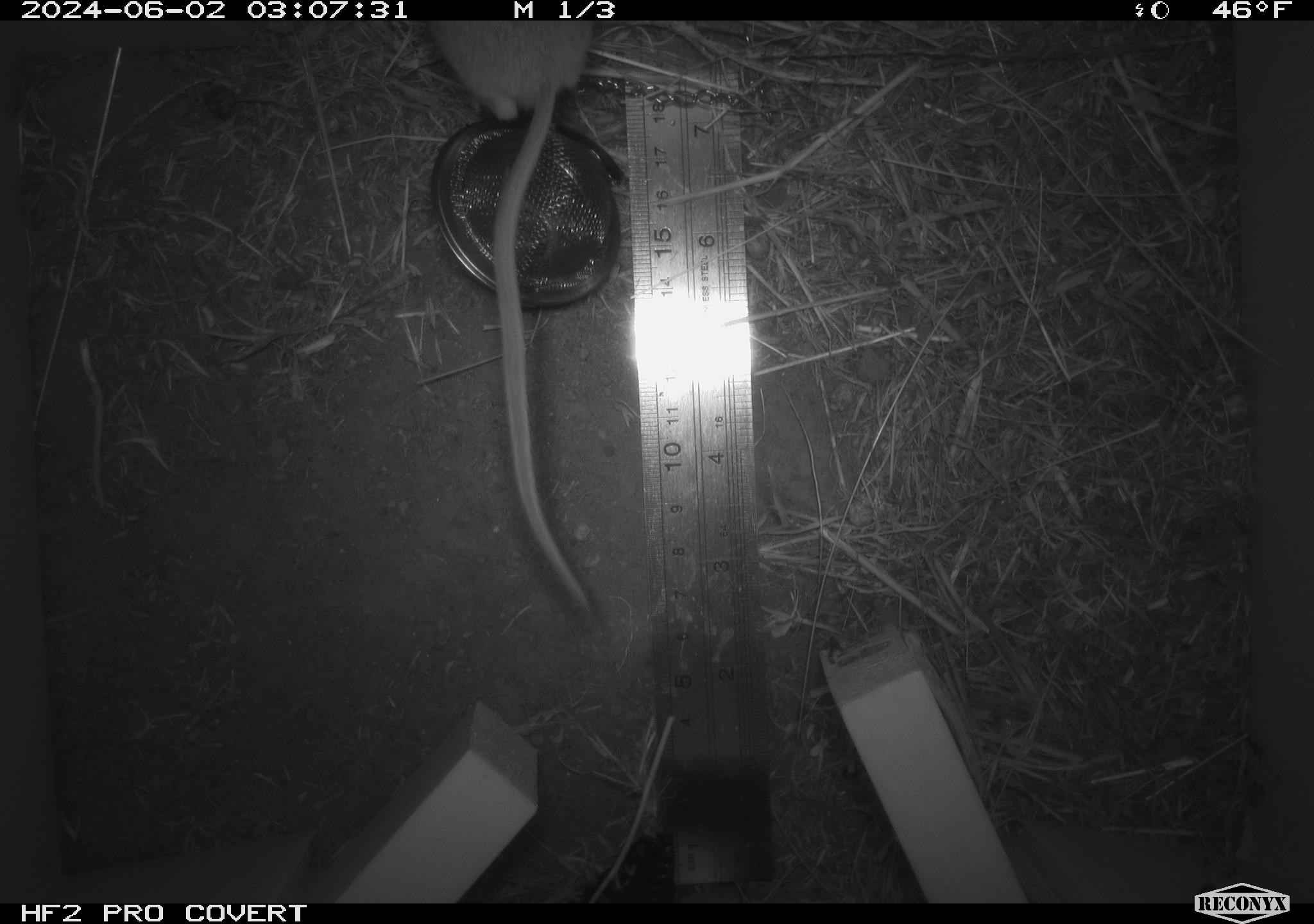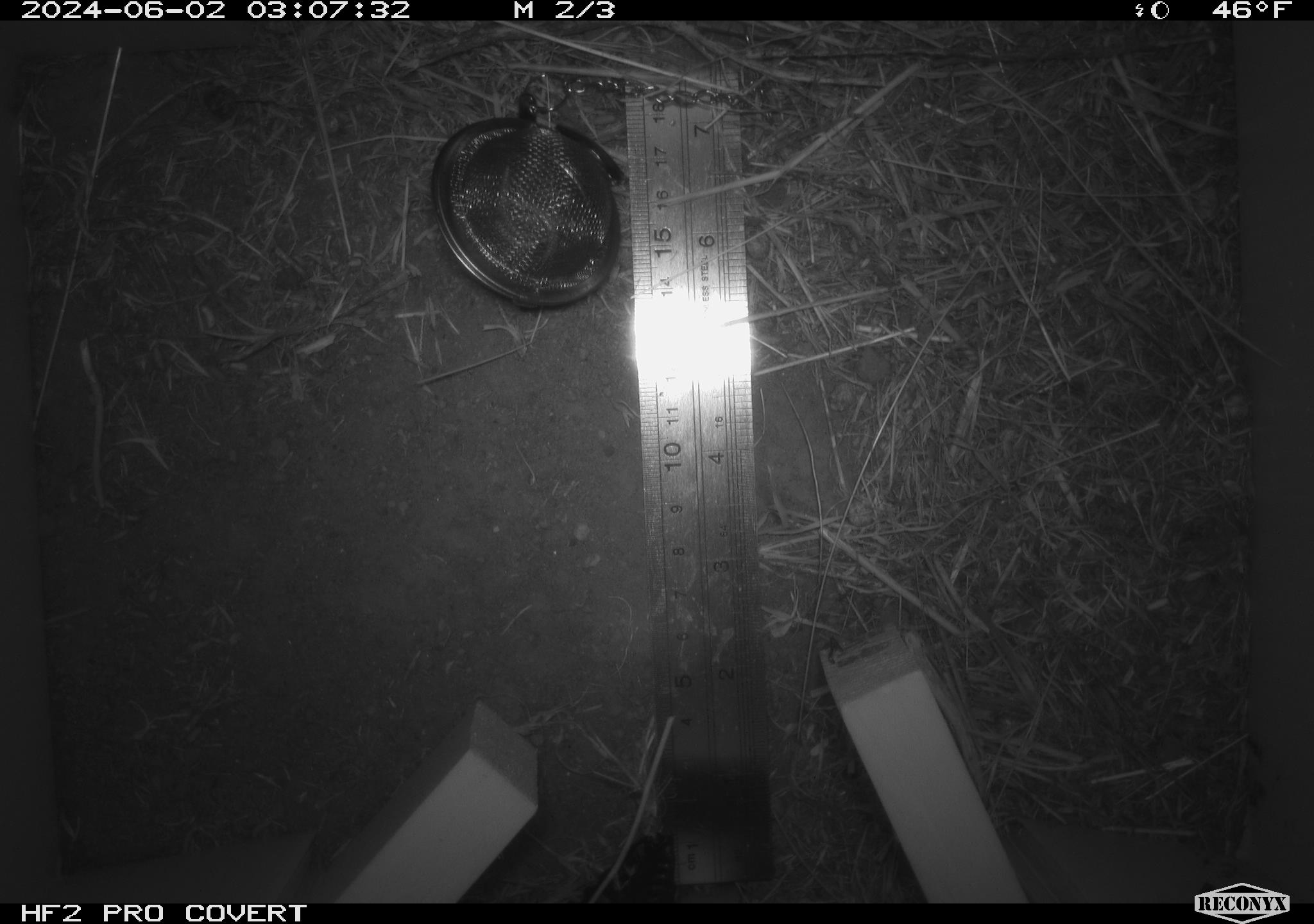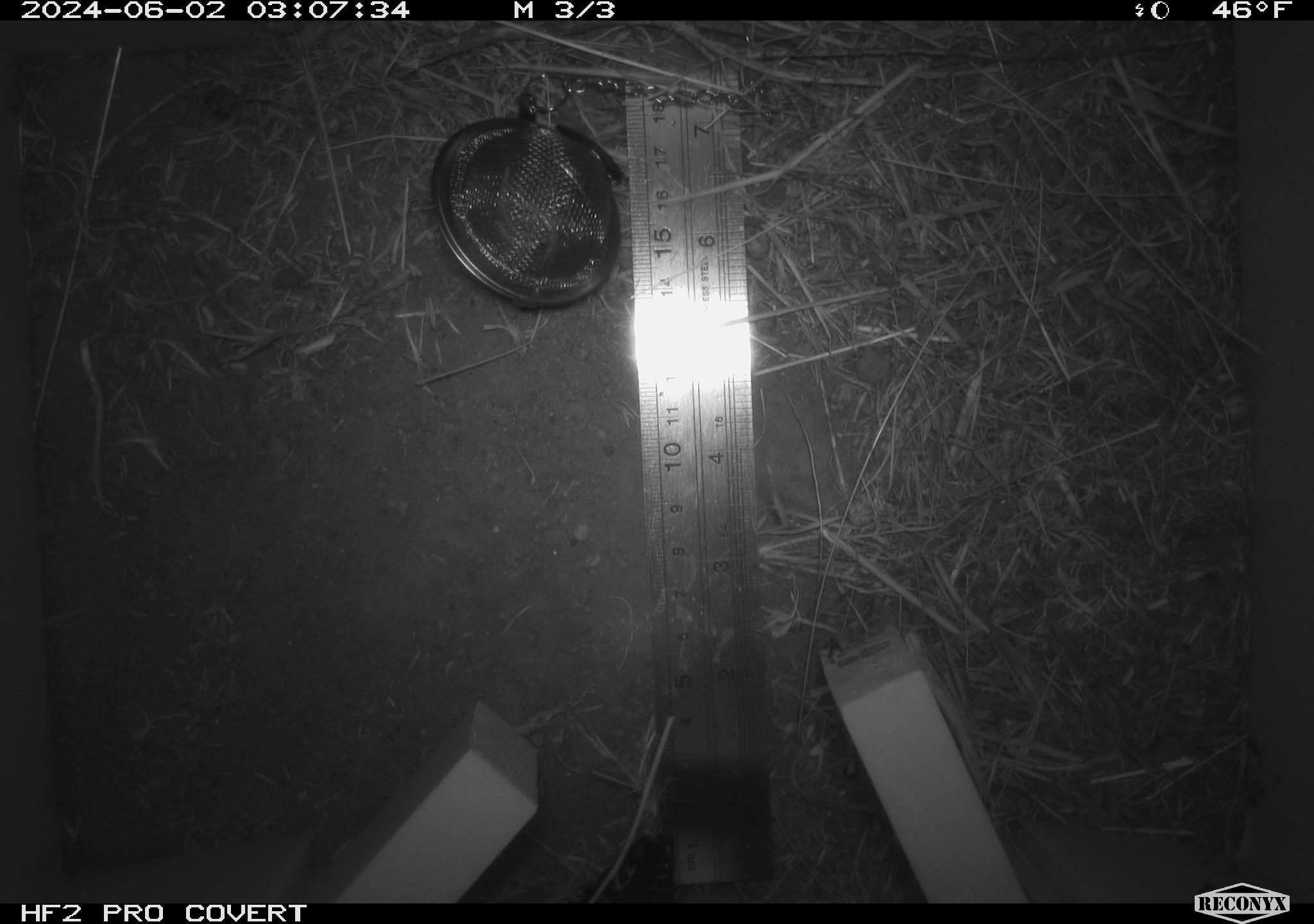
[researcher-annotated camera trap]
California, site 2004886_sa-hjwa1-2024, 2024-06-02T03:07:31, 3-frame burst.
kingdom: Animalia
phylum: Chordata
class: Mammalia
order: Rodentia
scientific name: Rodentia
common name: rodent